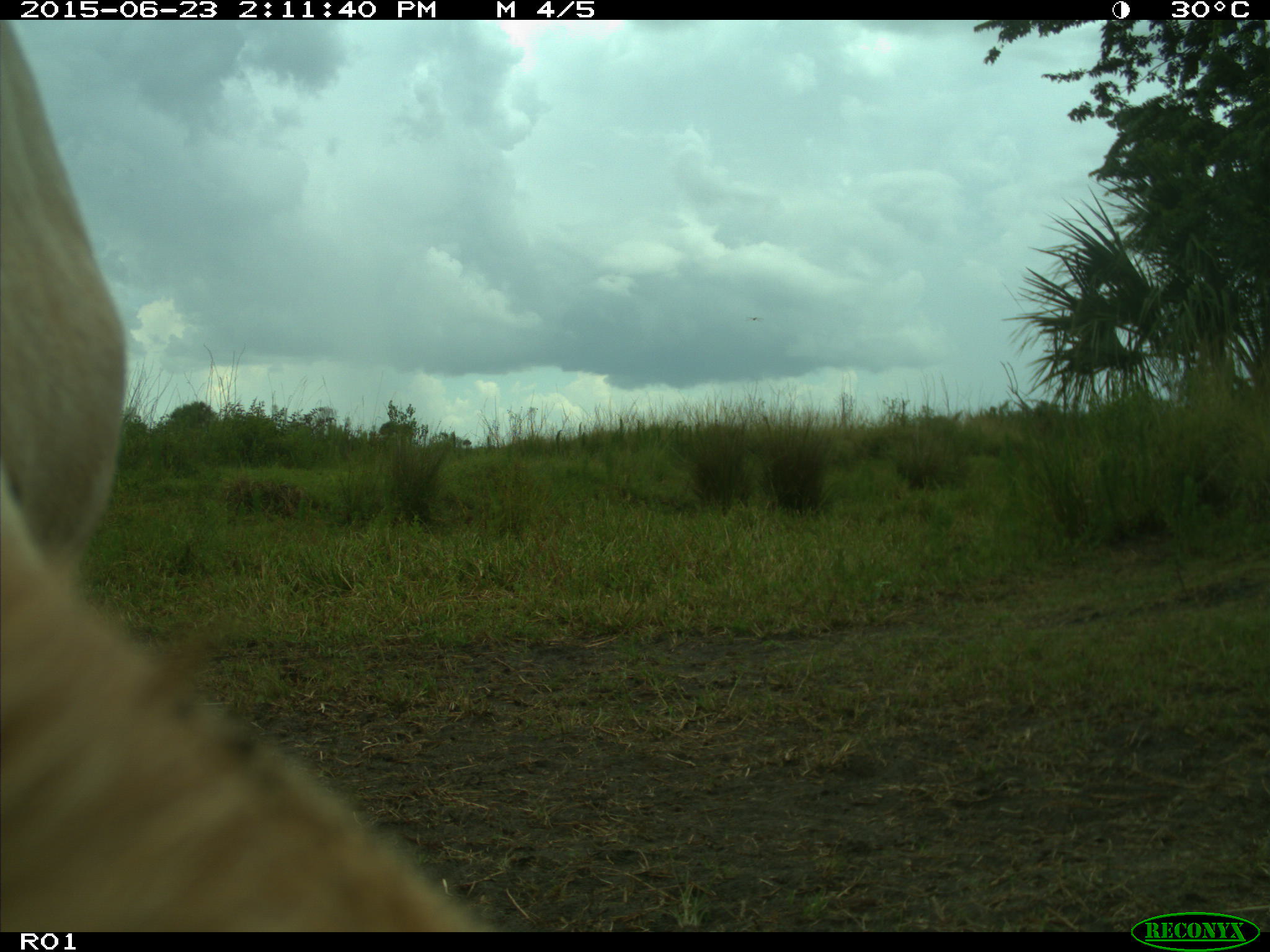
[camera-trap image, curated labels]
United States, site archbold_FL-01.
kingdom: Animalia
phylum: Chordata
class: Mammalia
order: Artiodactyla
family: Bovidae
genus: Bos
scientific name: Bos taurus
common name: domestic cow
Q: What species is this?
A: Bos taurus (domestic cow).